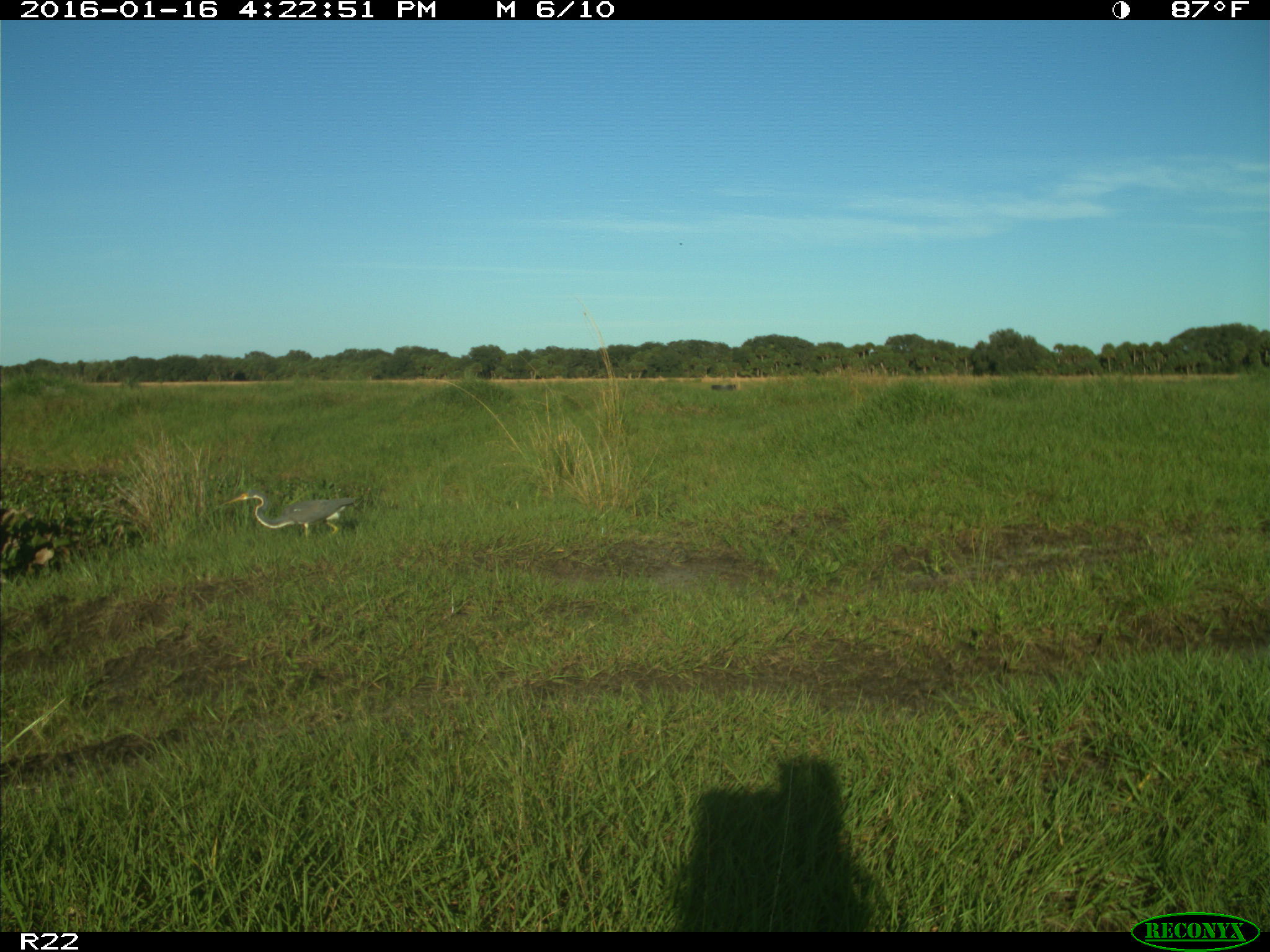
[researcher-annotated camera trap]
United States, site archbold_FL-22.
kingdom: Animalia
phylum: Chordata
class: Aves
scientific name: Aves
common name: birds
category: unidentified bird